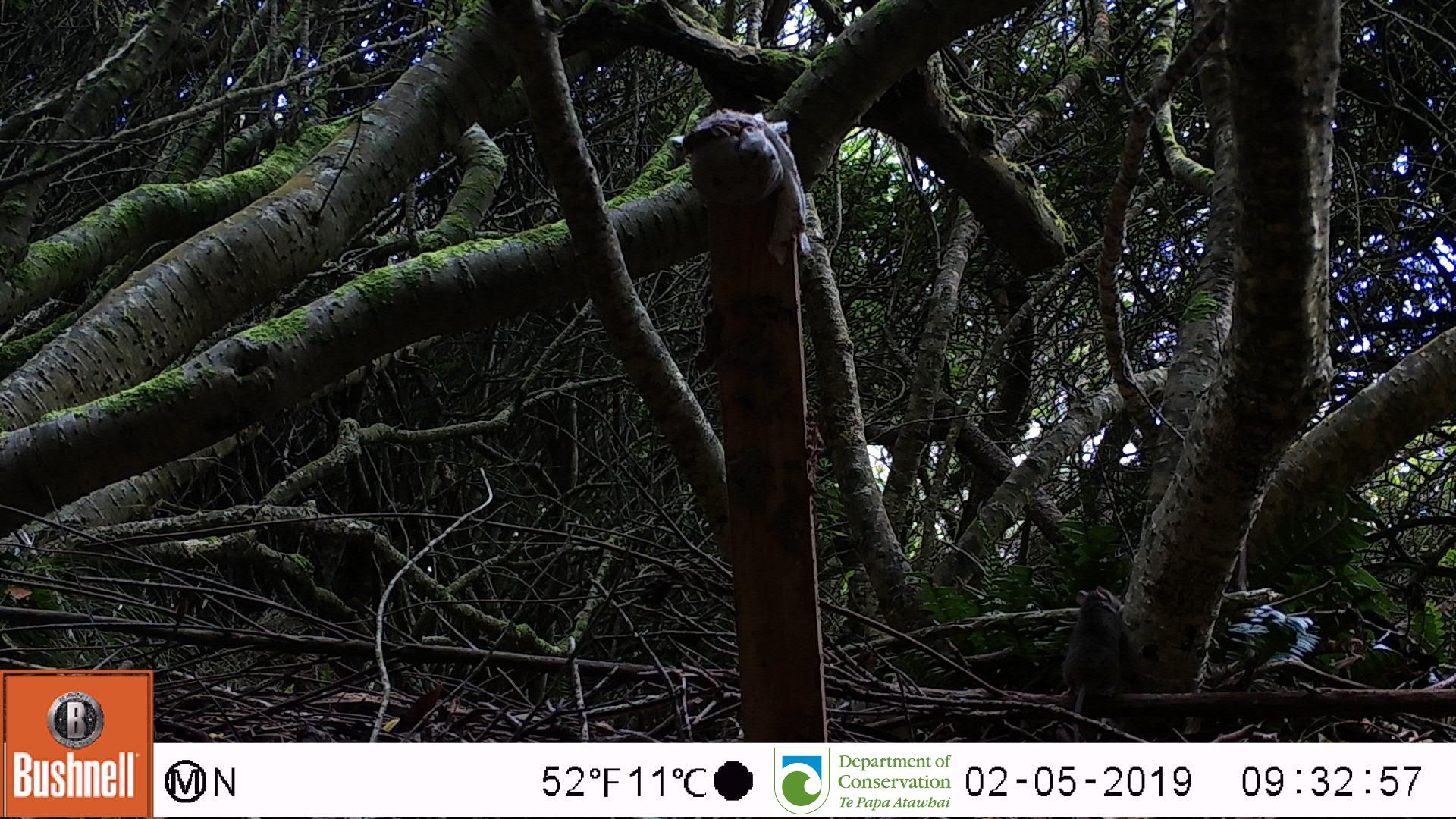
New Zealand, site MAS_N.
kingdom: Animalia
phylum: Chordata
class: Mammalia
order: Rodentia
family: Muridae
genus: Mus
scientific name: Mus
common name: mouse